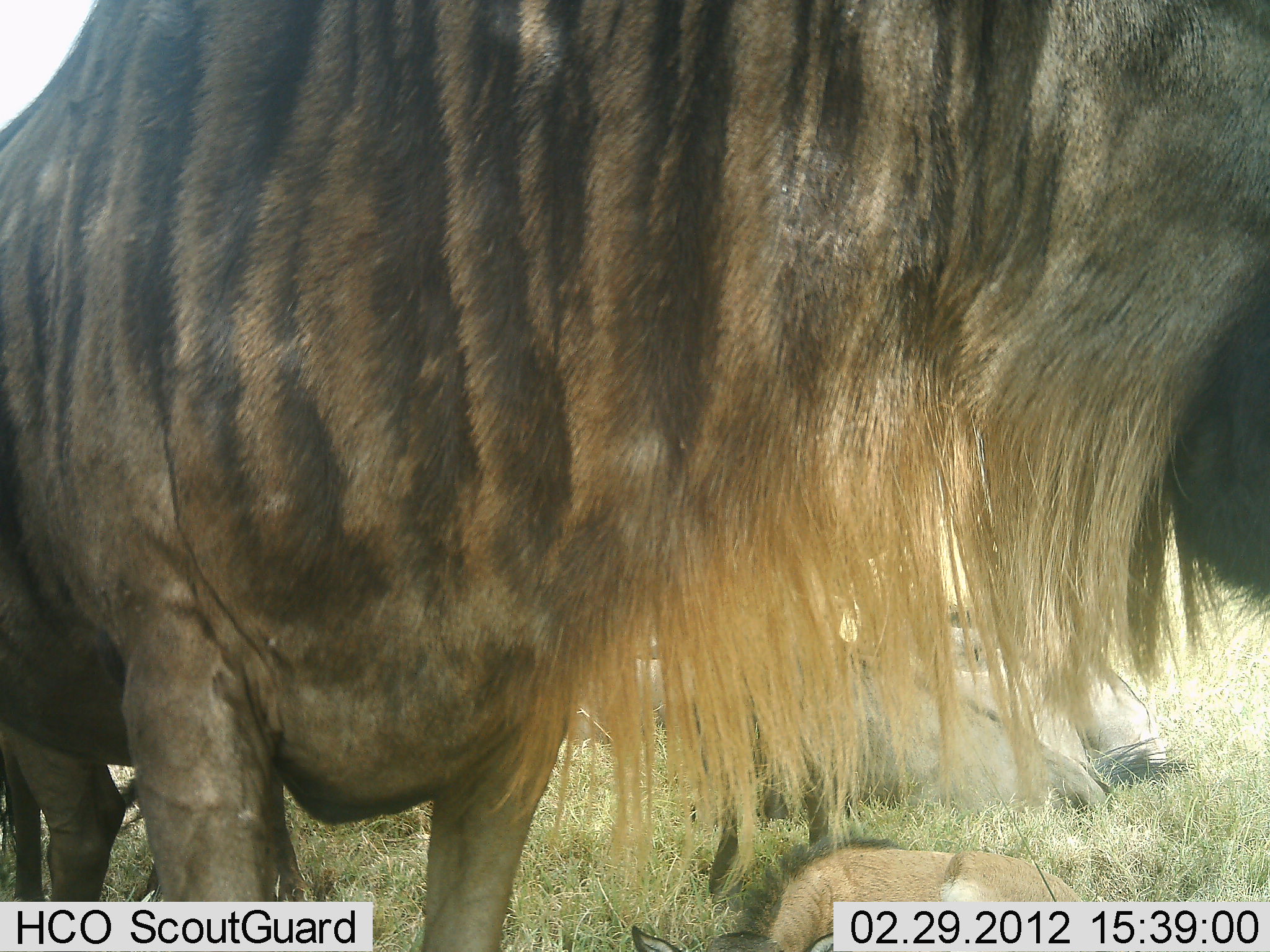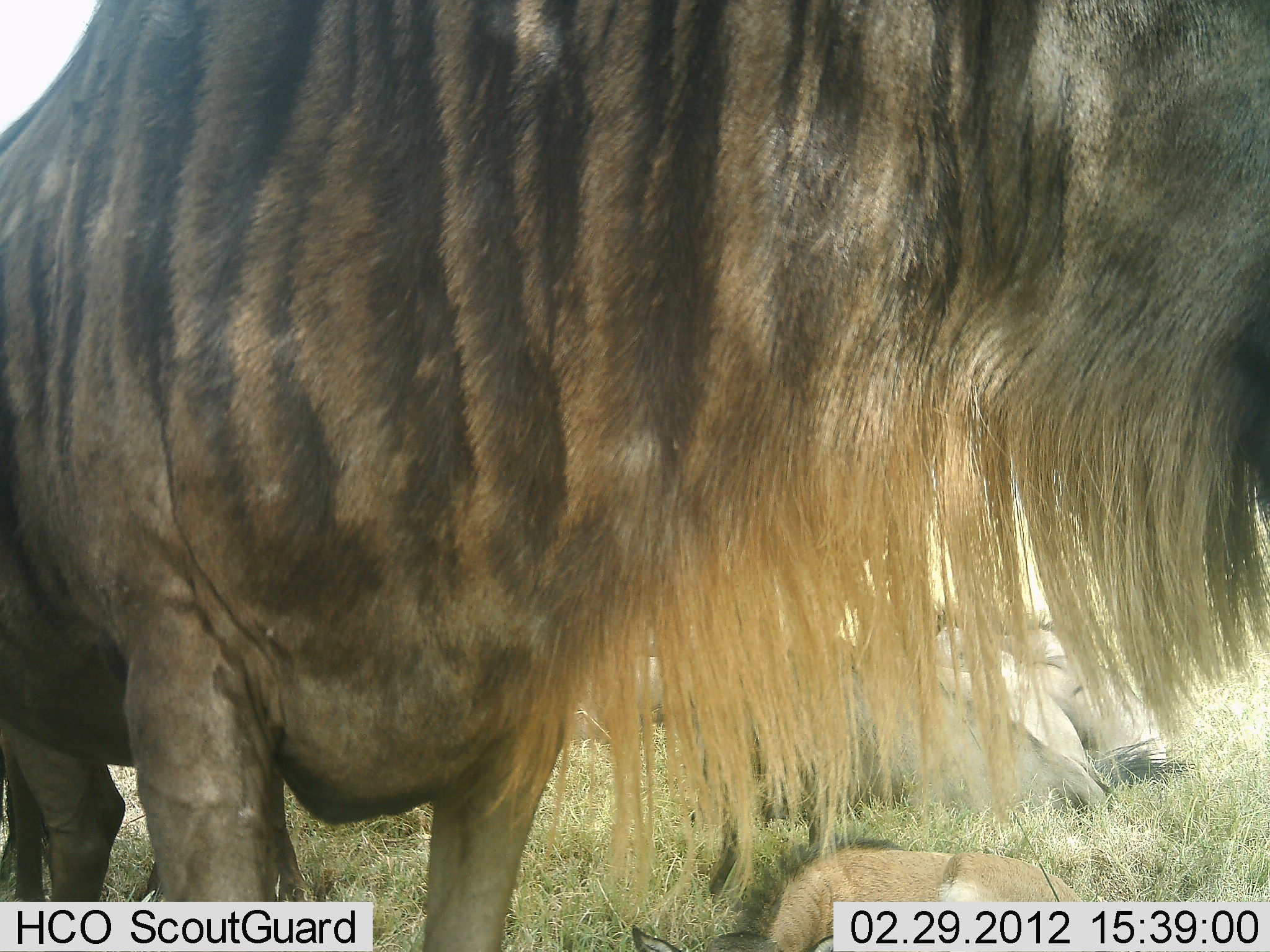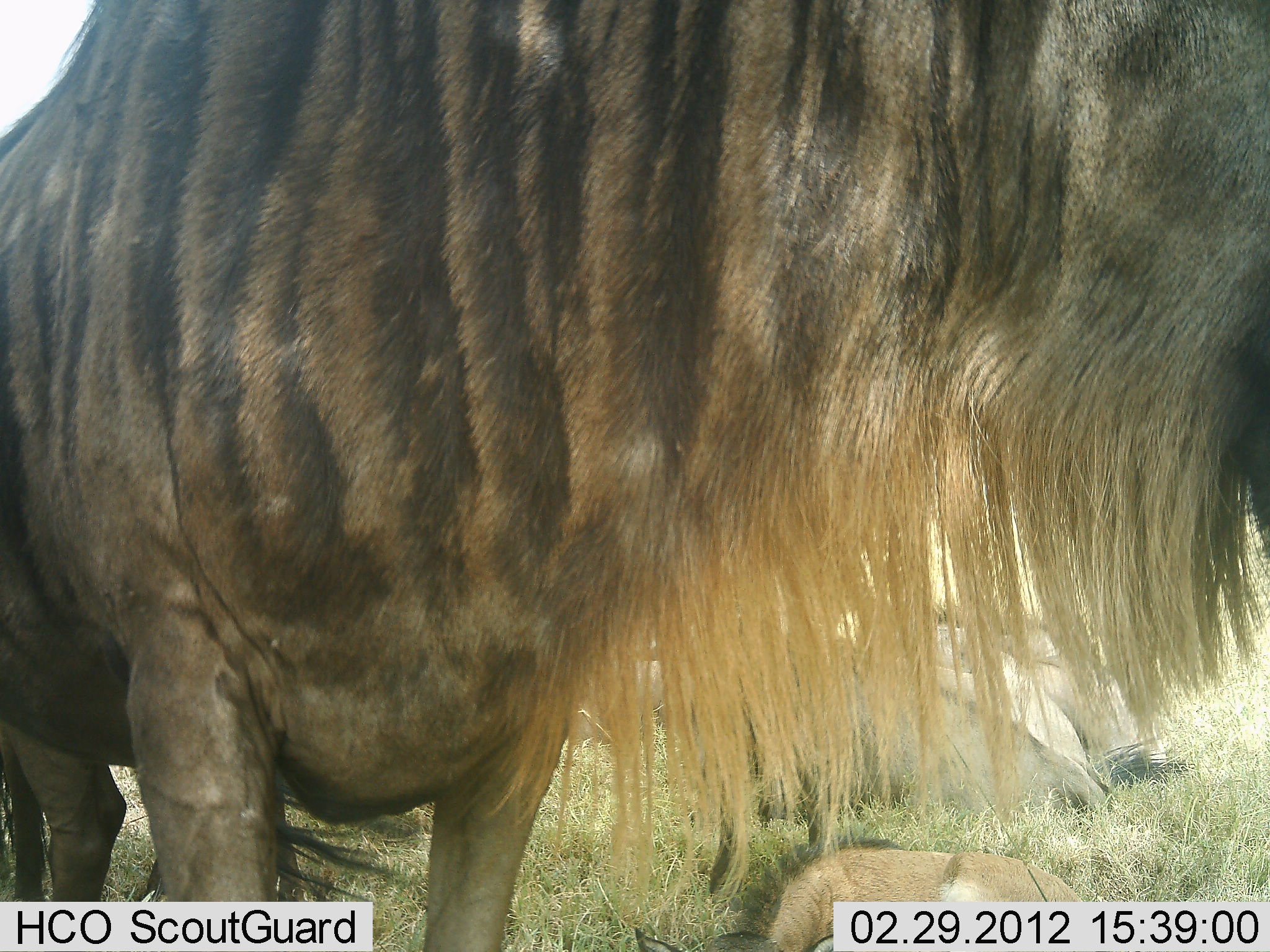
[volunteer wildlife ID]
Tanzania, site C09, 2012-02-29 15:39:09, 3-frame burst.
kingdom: Animalia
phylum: Chordata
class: Mammalia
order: Artiodactyla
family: Bovidae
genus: Connochaetes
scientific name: Connochaetes taurinus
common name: blue wildebeest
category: wildebeest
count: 4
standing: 88%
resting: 76%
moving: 0%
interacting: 0%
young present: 24%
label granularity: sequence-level